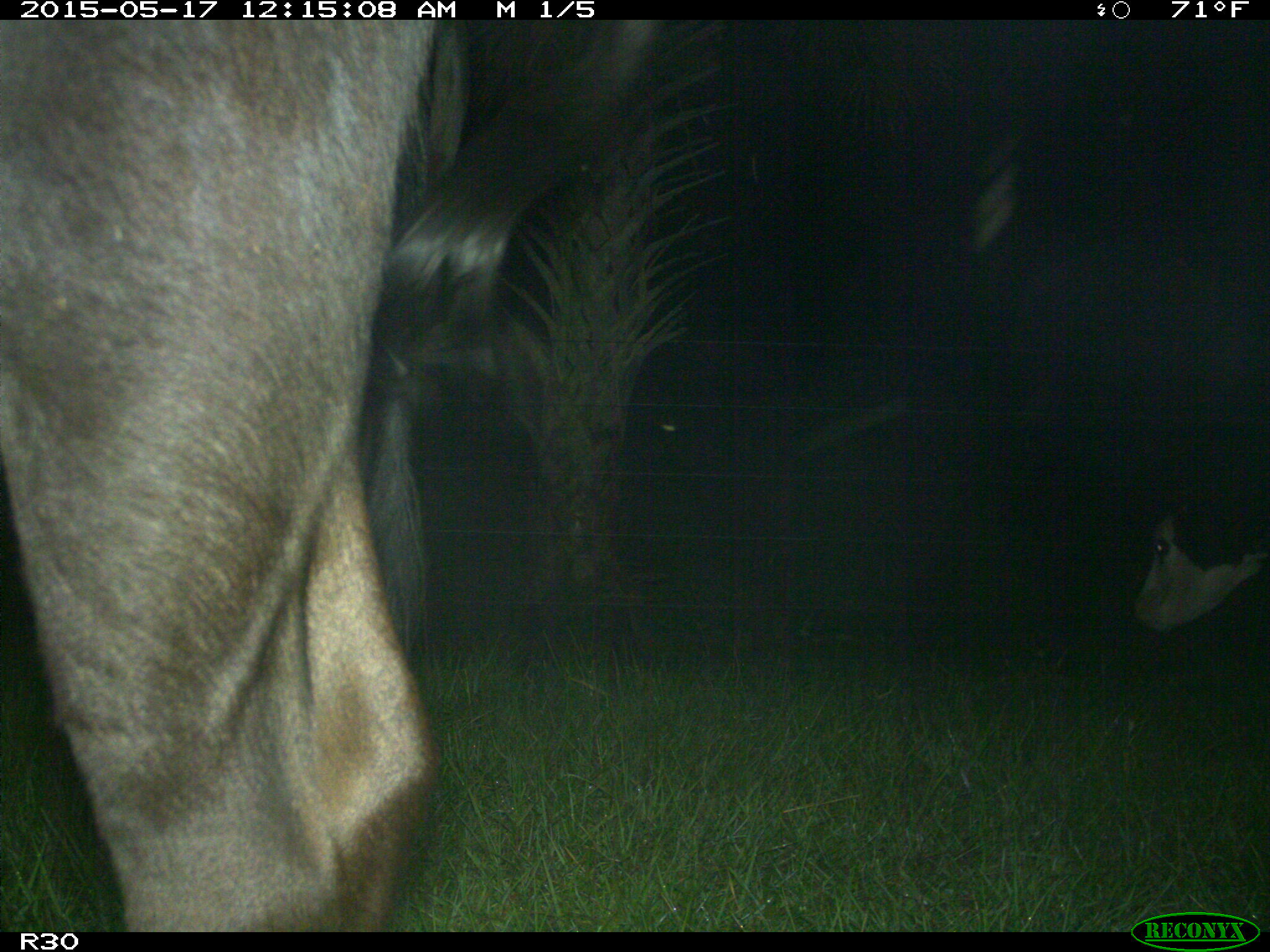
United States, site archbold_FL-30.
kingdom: Animalia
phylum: Chordata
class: Mammalia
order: Artiodactyla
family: Bovidae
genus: Bos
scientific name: Bos taurus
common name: domestic cow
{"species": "Bos taurus (domestic cow)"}